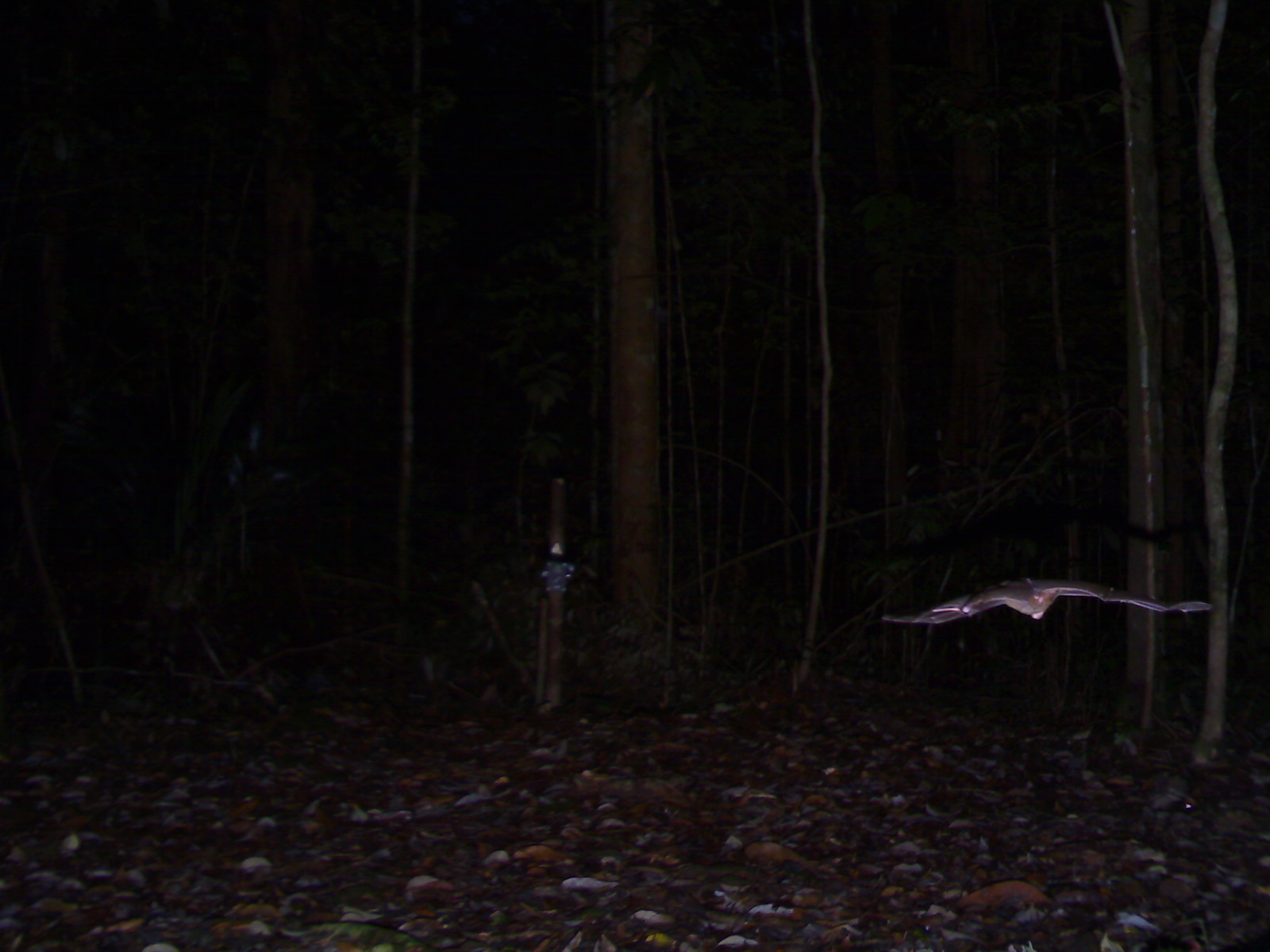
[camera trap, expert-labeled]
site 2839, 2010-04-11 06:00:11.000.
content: unidentified animal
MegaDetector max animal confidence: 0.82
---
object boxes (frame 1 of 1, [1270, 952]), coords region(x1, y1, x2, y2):
unknown: region(879, 574, 1213, 627)